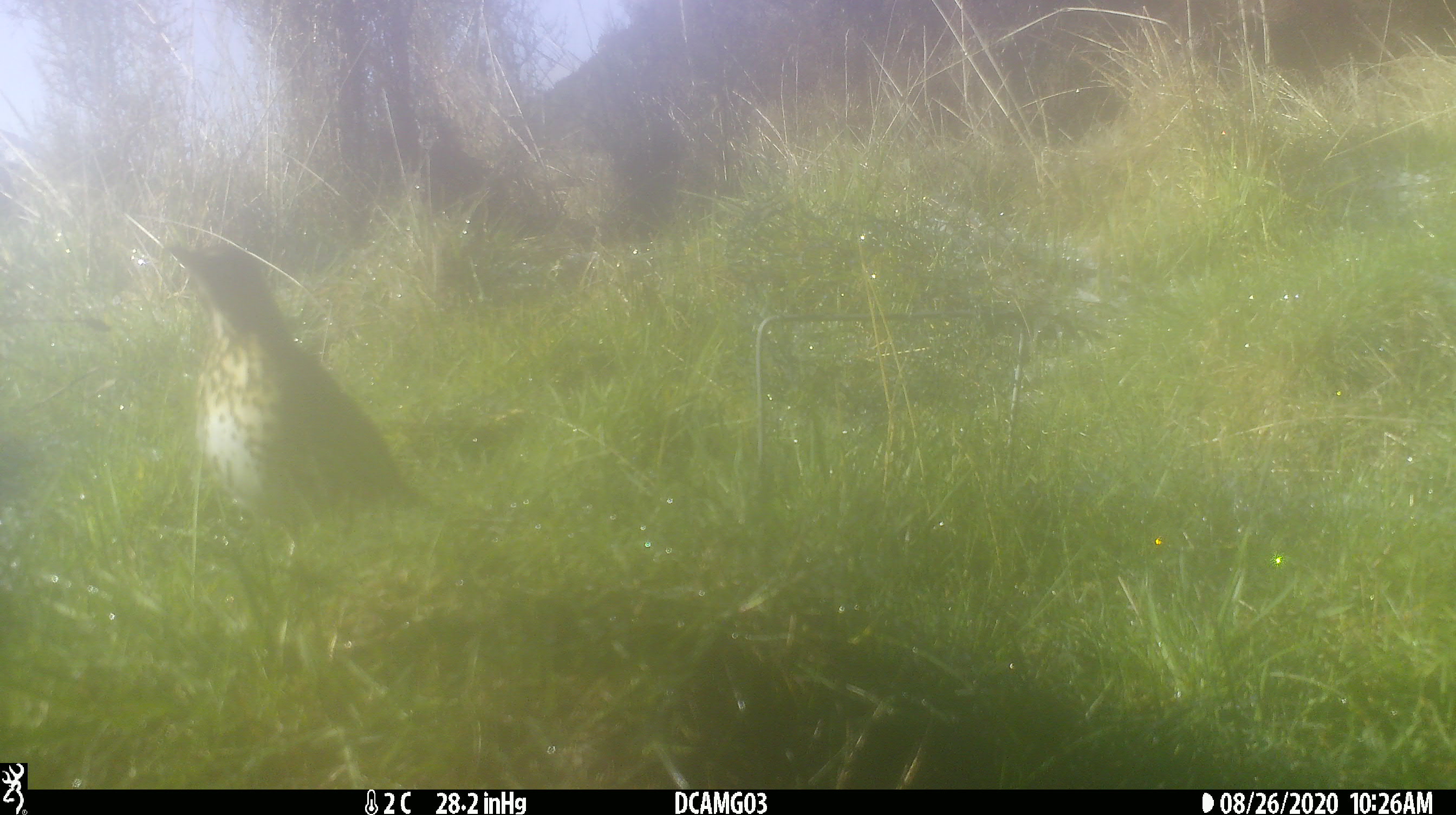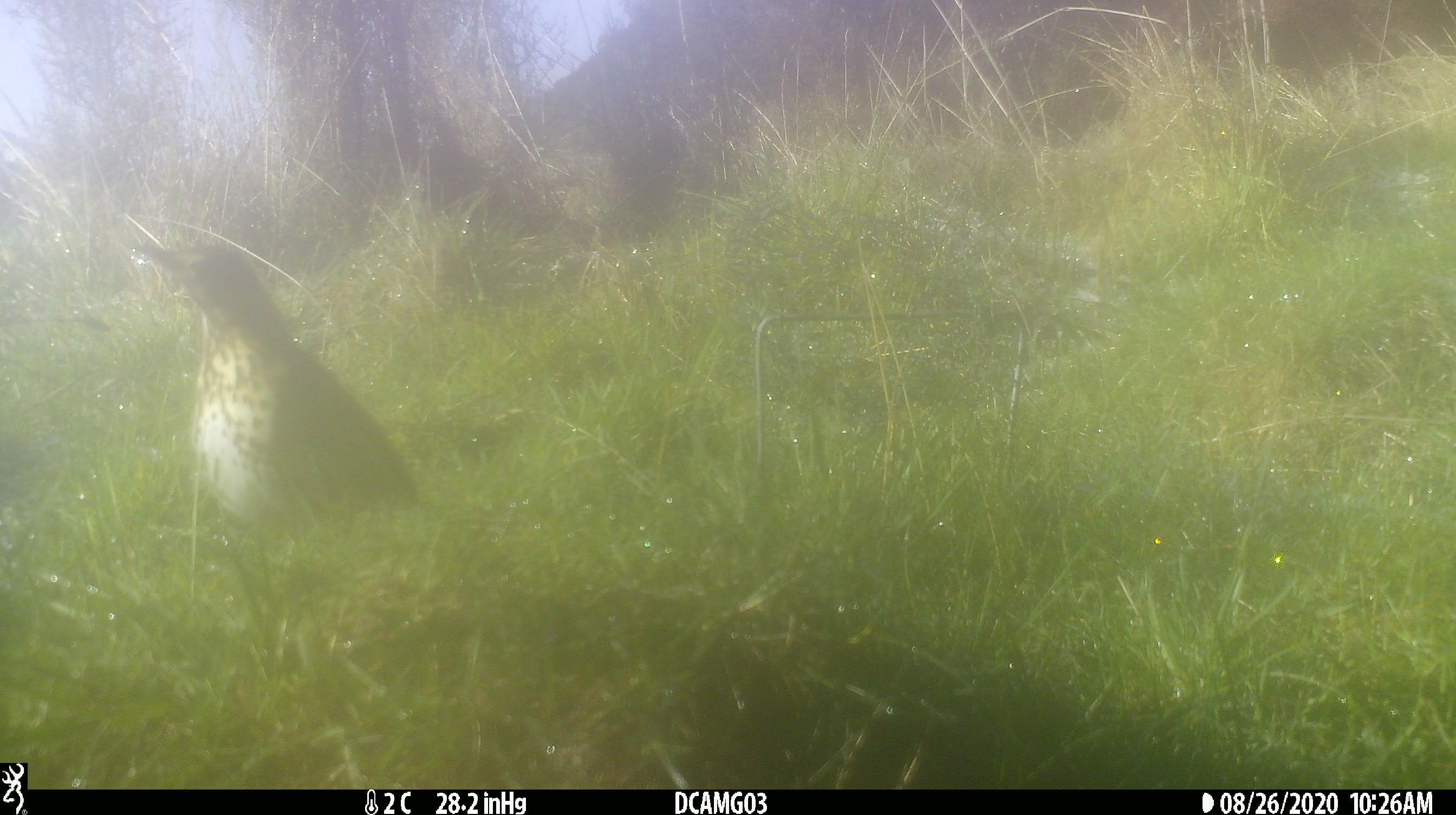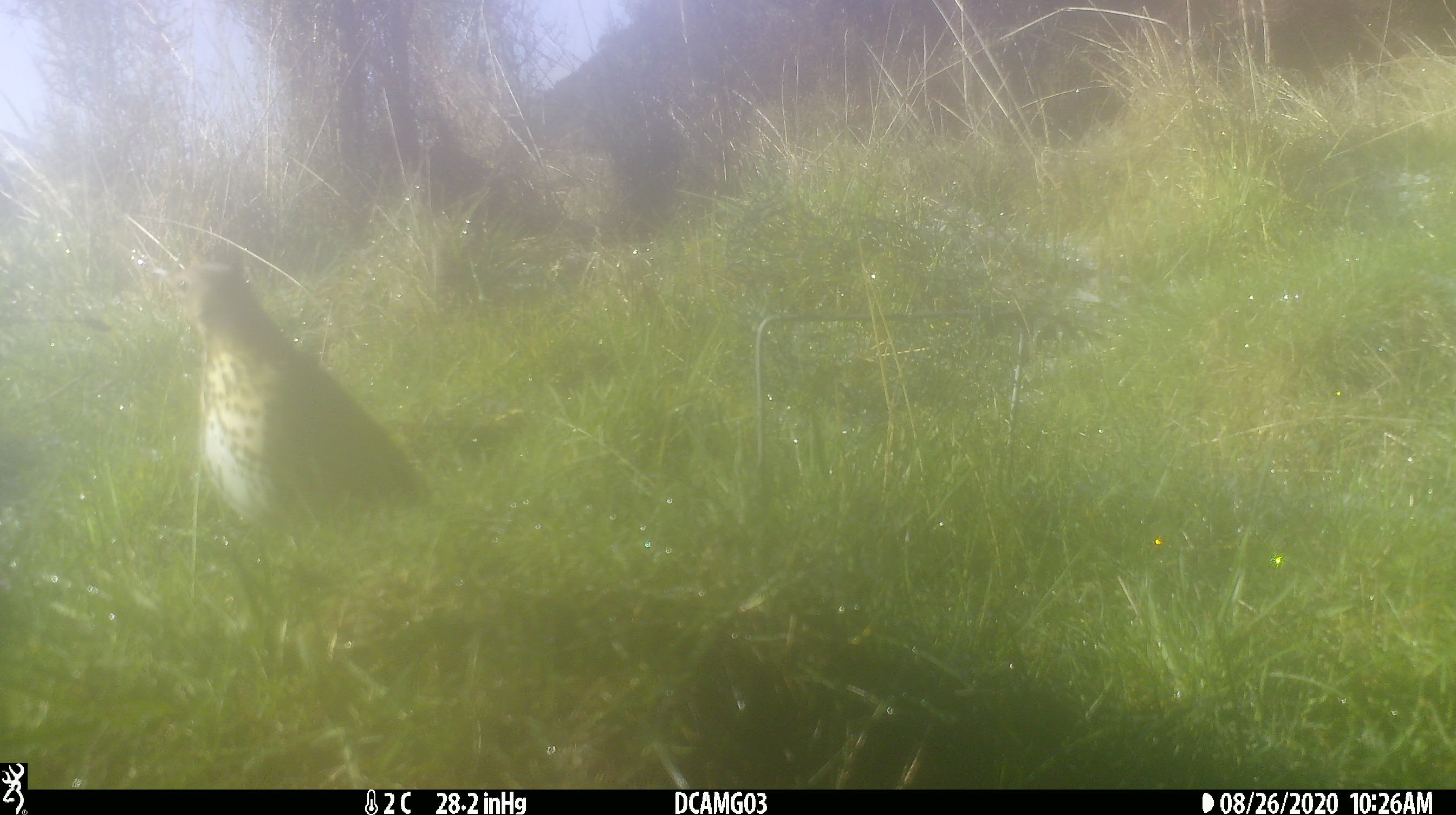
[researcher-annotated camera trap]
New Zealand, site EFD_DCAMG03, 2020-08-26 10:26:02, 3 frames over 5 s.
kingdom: Animalia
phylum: Chordata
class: Aves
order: Passeriformes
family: Turdidae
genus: Turdus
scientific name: Turdus philomelos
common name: song thrush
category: thrush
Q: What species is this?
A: Thrush (song thrush) (Turdus philomelos).